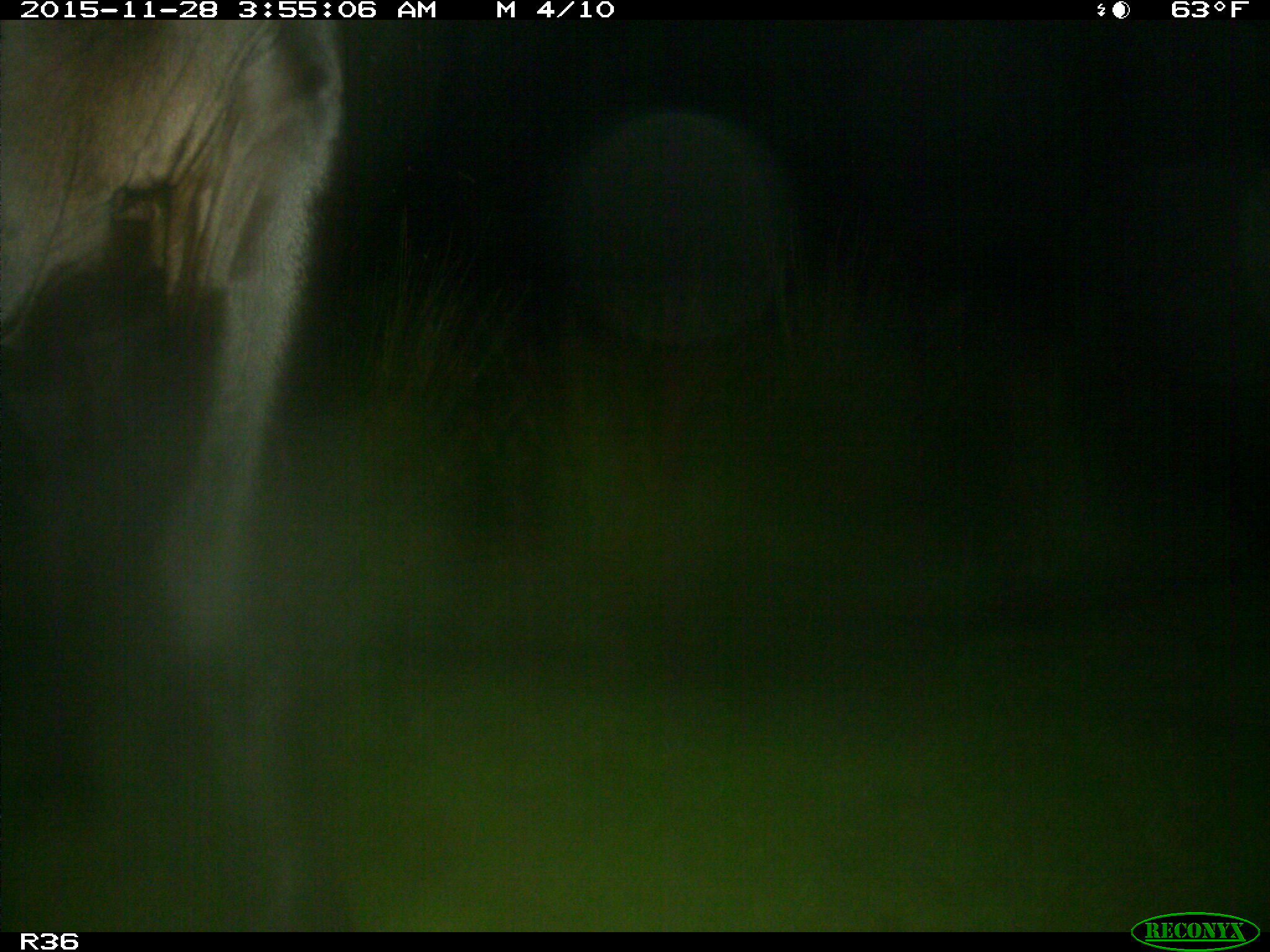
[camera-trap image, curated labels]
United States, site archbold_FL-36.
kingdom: Animalia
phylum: Chordata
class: Mammalia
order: Artiodactyla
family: Bovidae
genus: Bos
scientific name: Bos taurus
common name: domestic cow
Bos taurus (domestic cow).